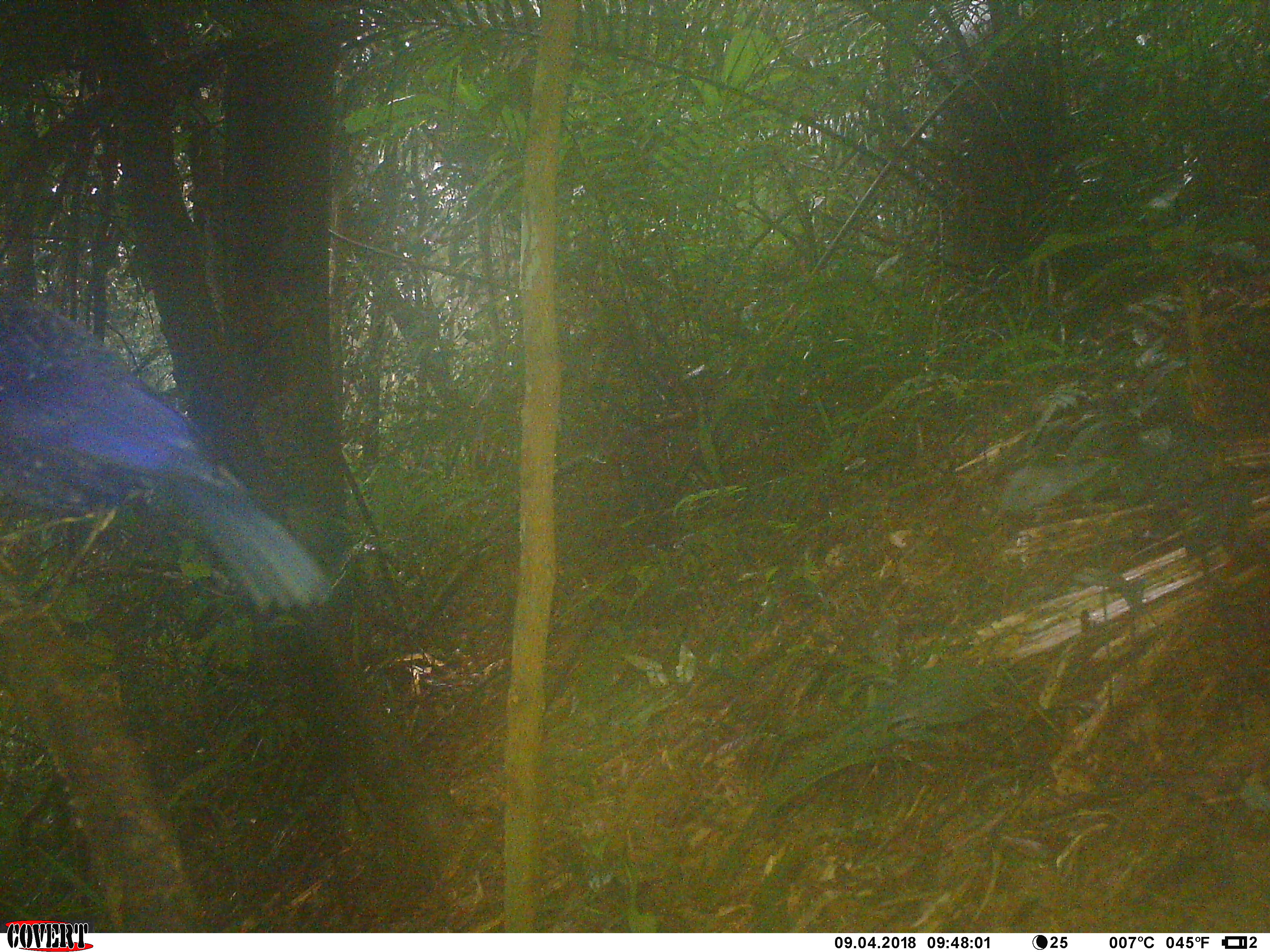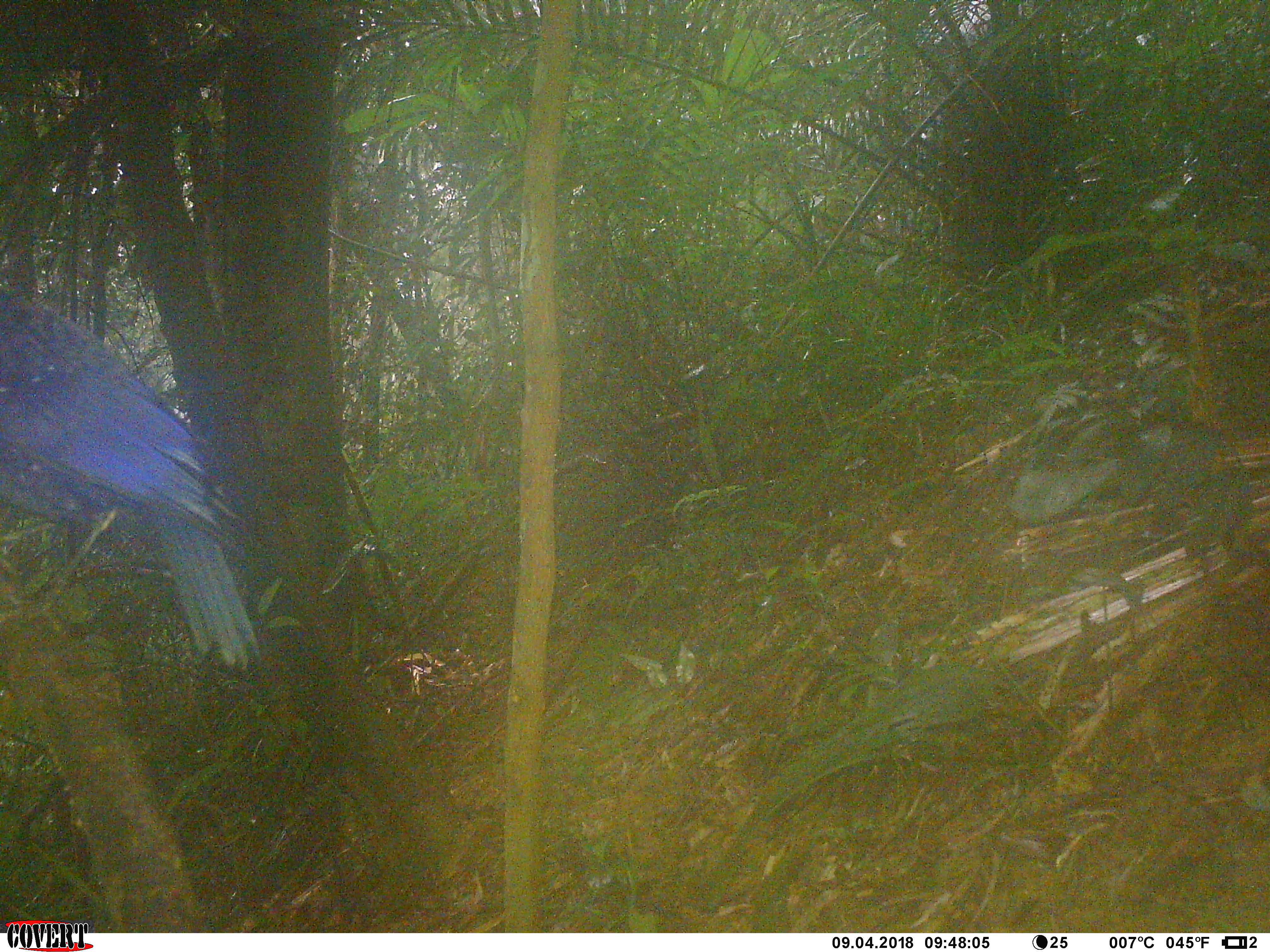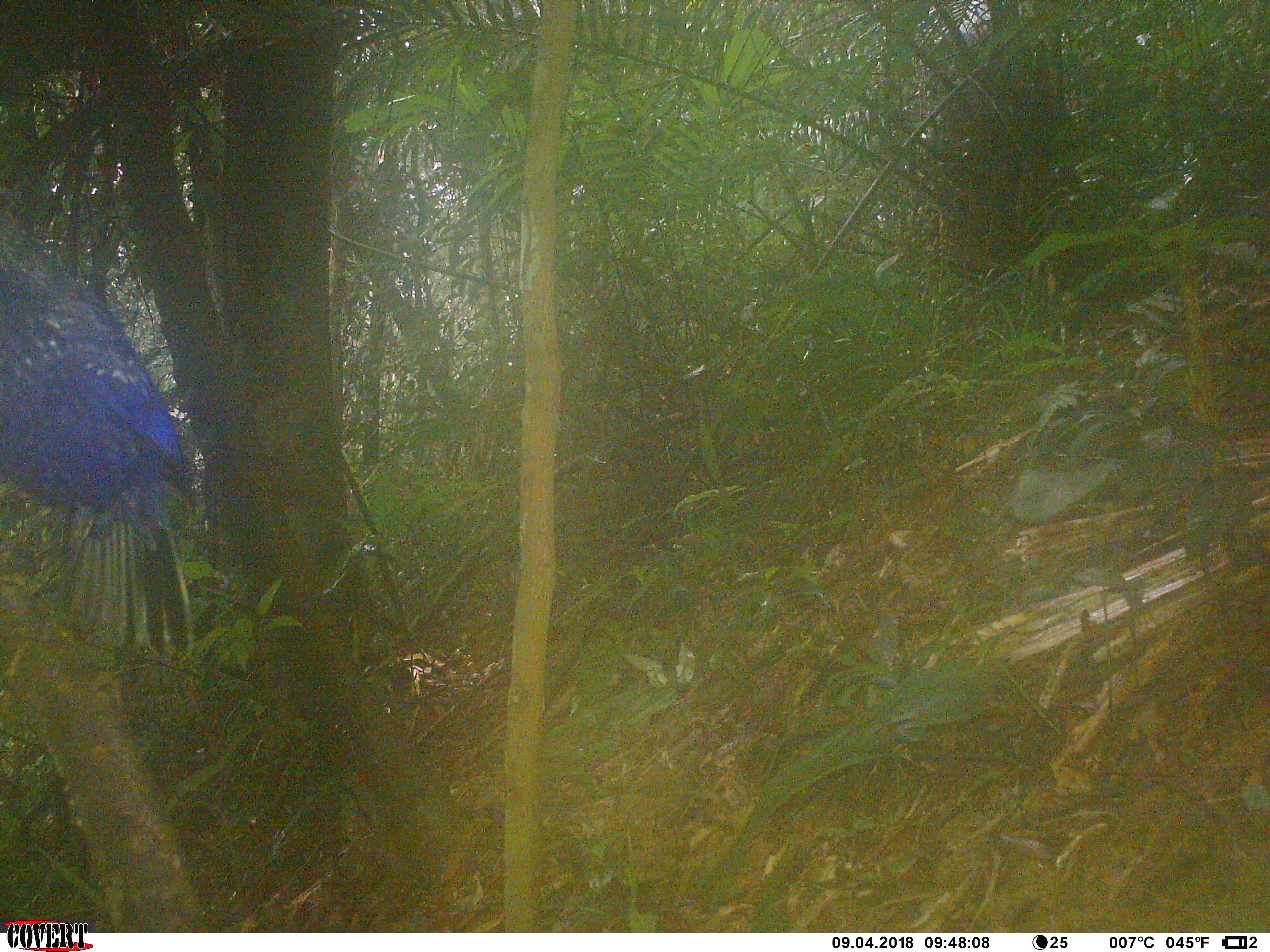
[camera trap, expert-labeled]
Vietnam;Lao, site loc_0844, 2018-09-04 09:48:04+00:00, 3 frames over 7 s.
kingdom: Animalia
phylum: Chordata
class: Aves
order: Passeriformes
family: Muscicapidae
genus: Myophonus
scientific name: Myophonus caeruleus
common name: blue whistling thrush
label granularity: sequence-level